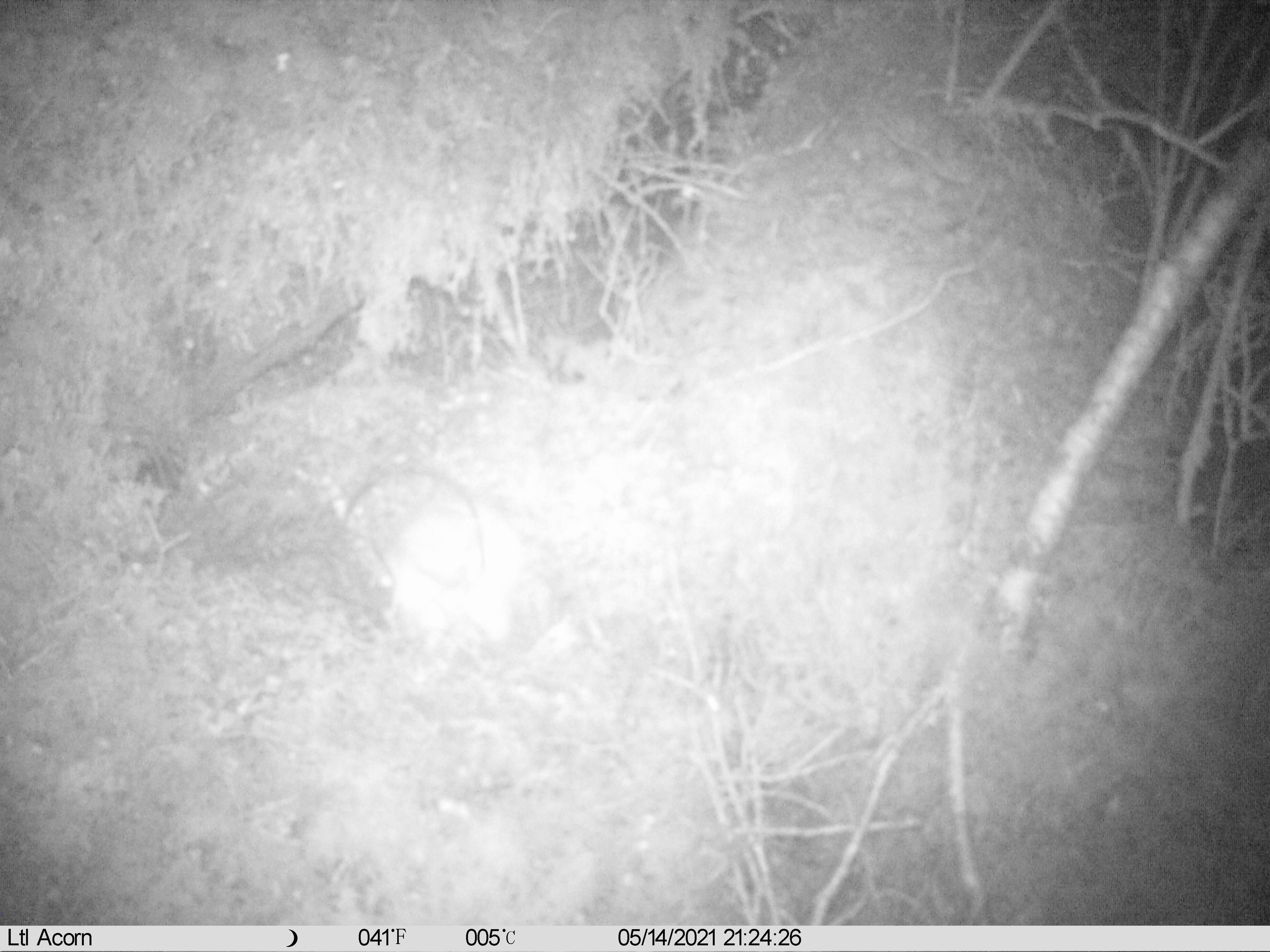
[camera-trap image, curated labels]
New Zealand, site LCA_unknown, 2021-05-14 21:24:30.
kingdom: Animalia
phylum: Chordata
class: Mammalia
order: Carnivora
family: Mustelidae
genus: Mustela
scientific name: Mustela erminea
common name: stoat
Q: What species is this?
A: Stoat (Mustela erminea).